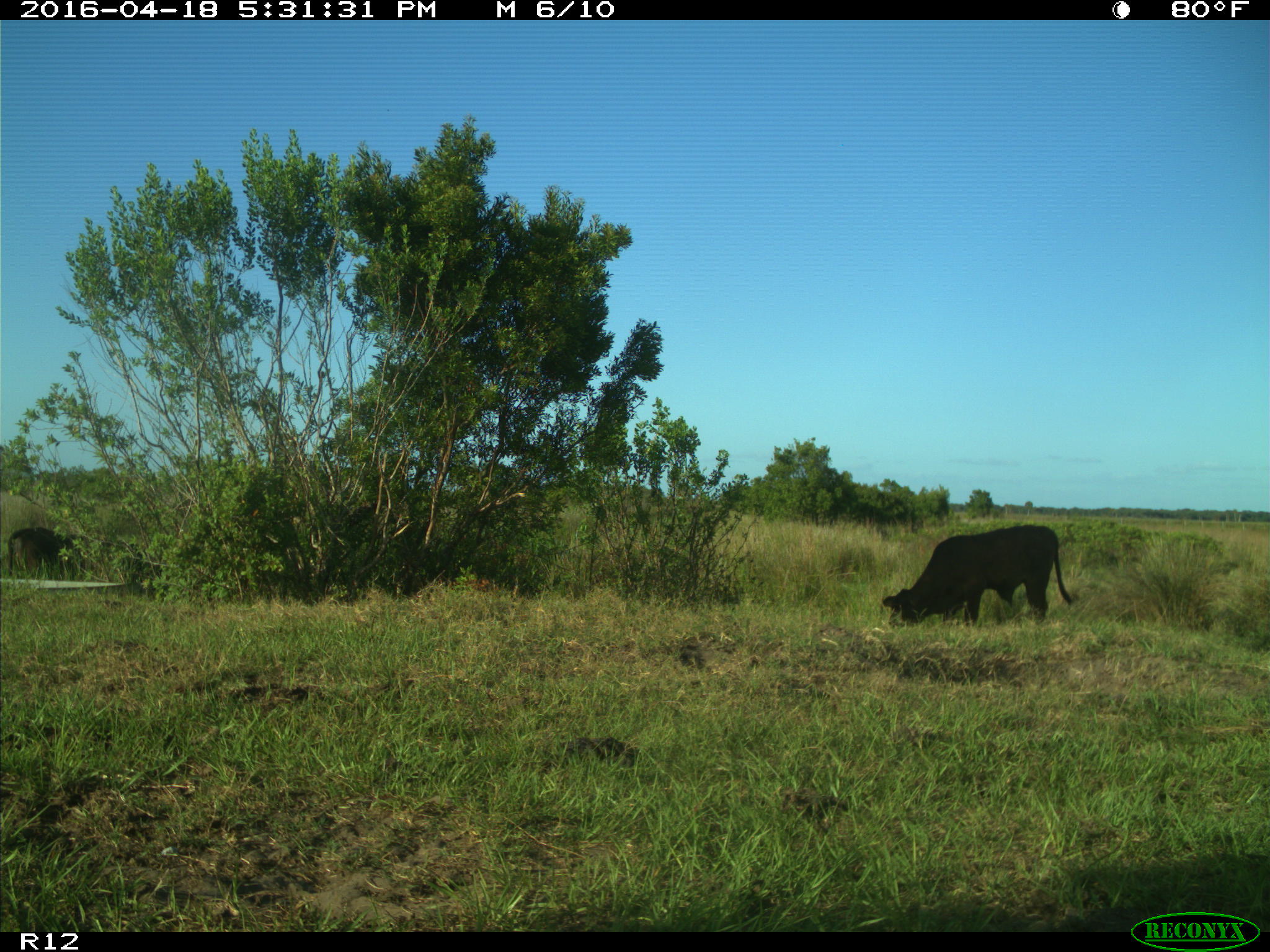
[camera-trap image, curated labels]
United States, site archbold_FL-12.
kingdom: Animalia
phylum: Chordata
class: Mammalia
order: Artiodactyla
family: Bovidae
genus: Bos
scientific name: Bos taurus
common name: domestic cow